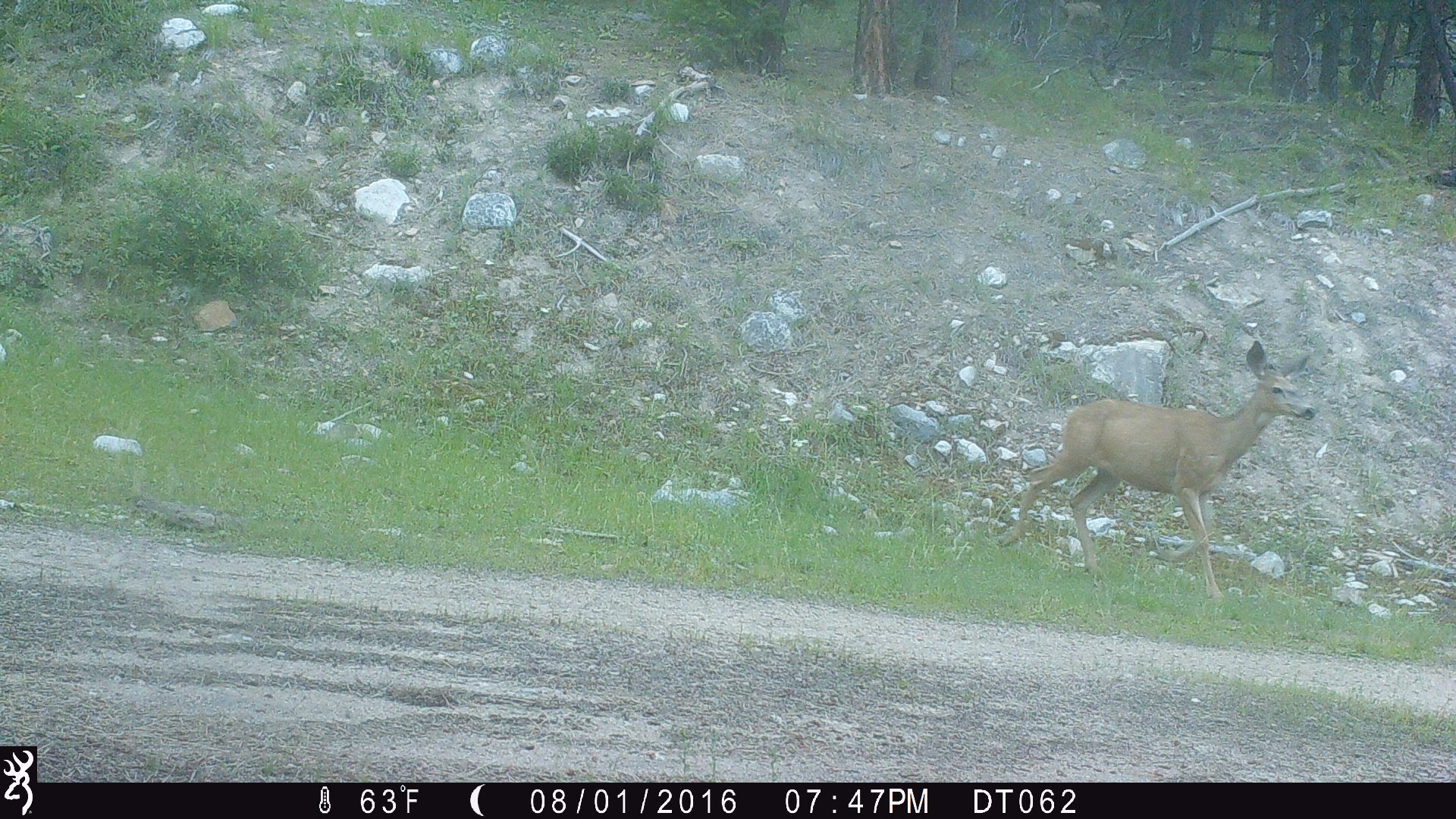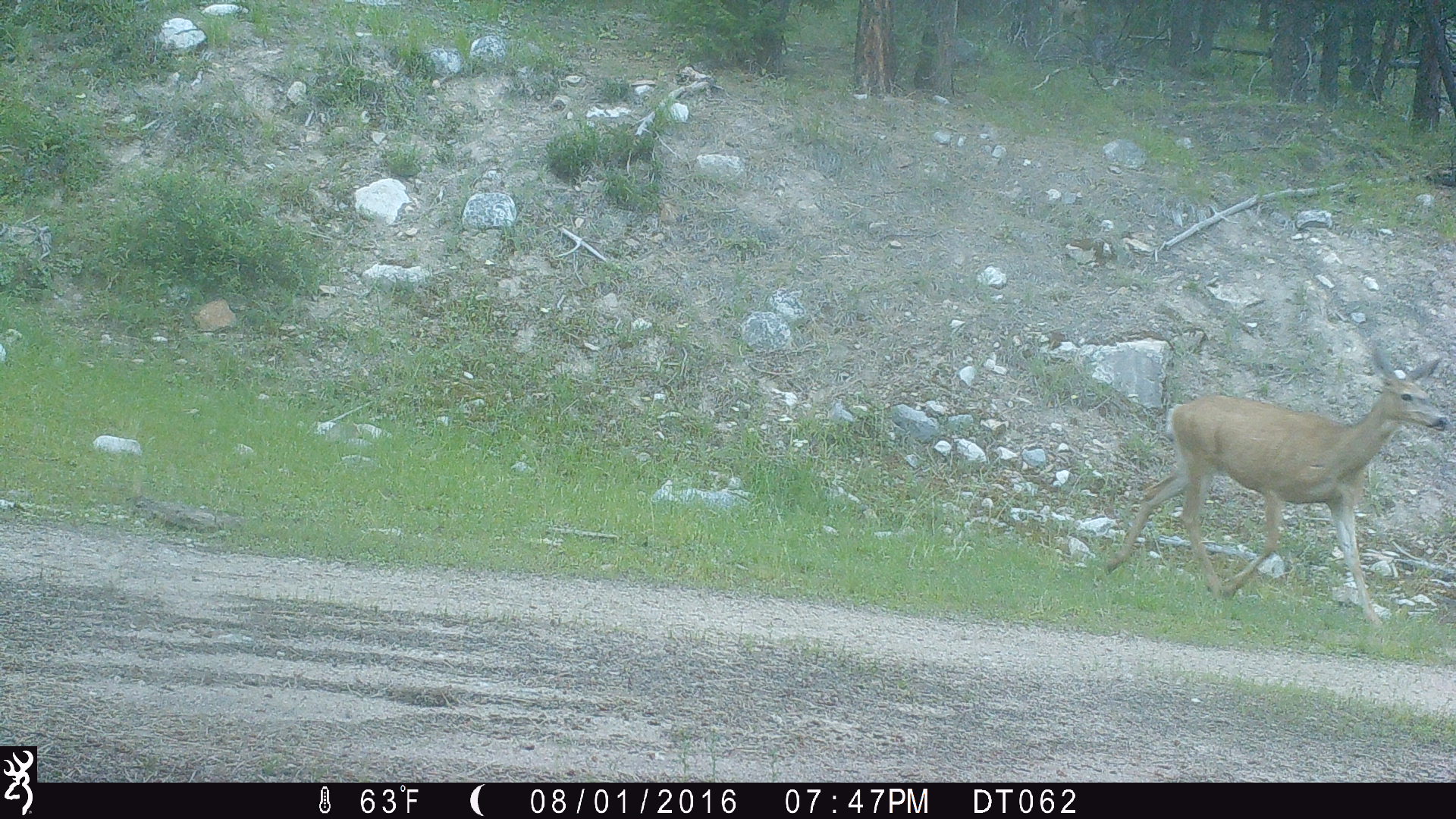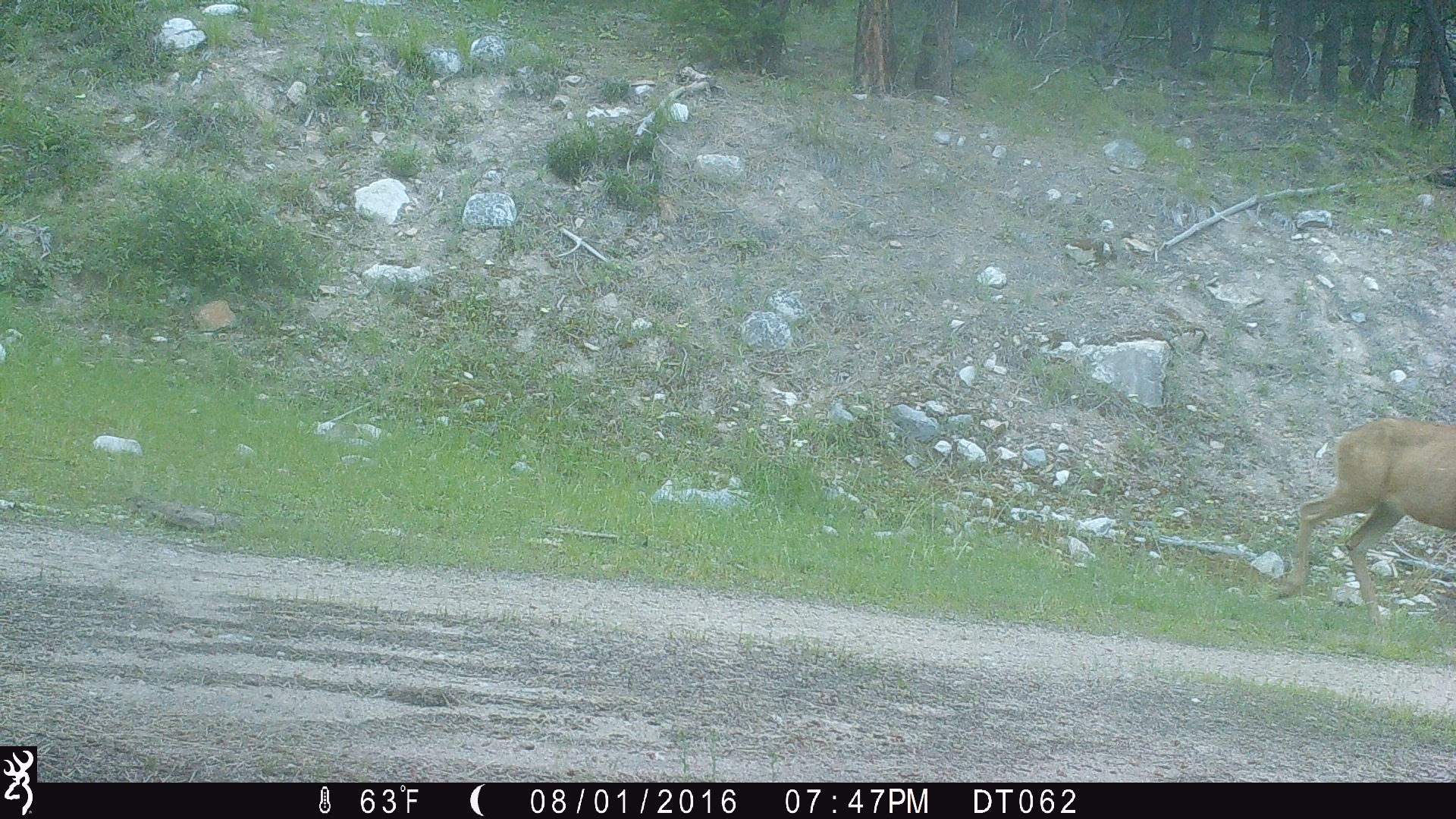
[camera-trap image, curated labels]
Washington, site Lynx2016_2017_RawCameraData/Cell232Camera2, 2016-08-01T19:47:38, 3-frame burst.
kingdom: Animalia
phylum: Chordata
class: Mammalia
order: Artiodactyla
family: Cervidae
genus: Odocoileus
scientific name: Odocoileus hemionus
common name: mule deer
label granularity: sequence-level